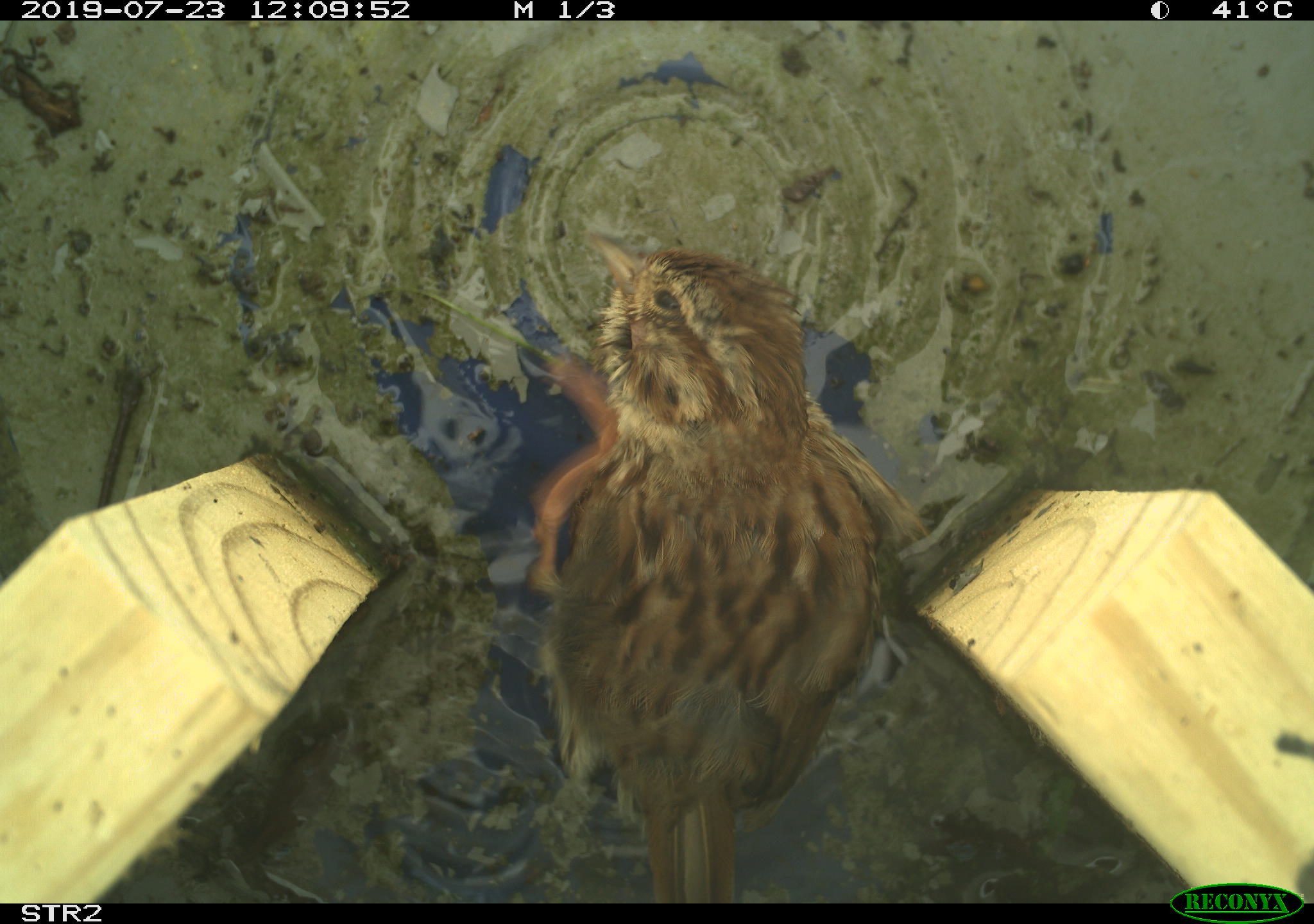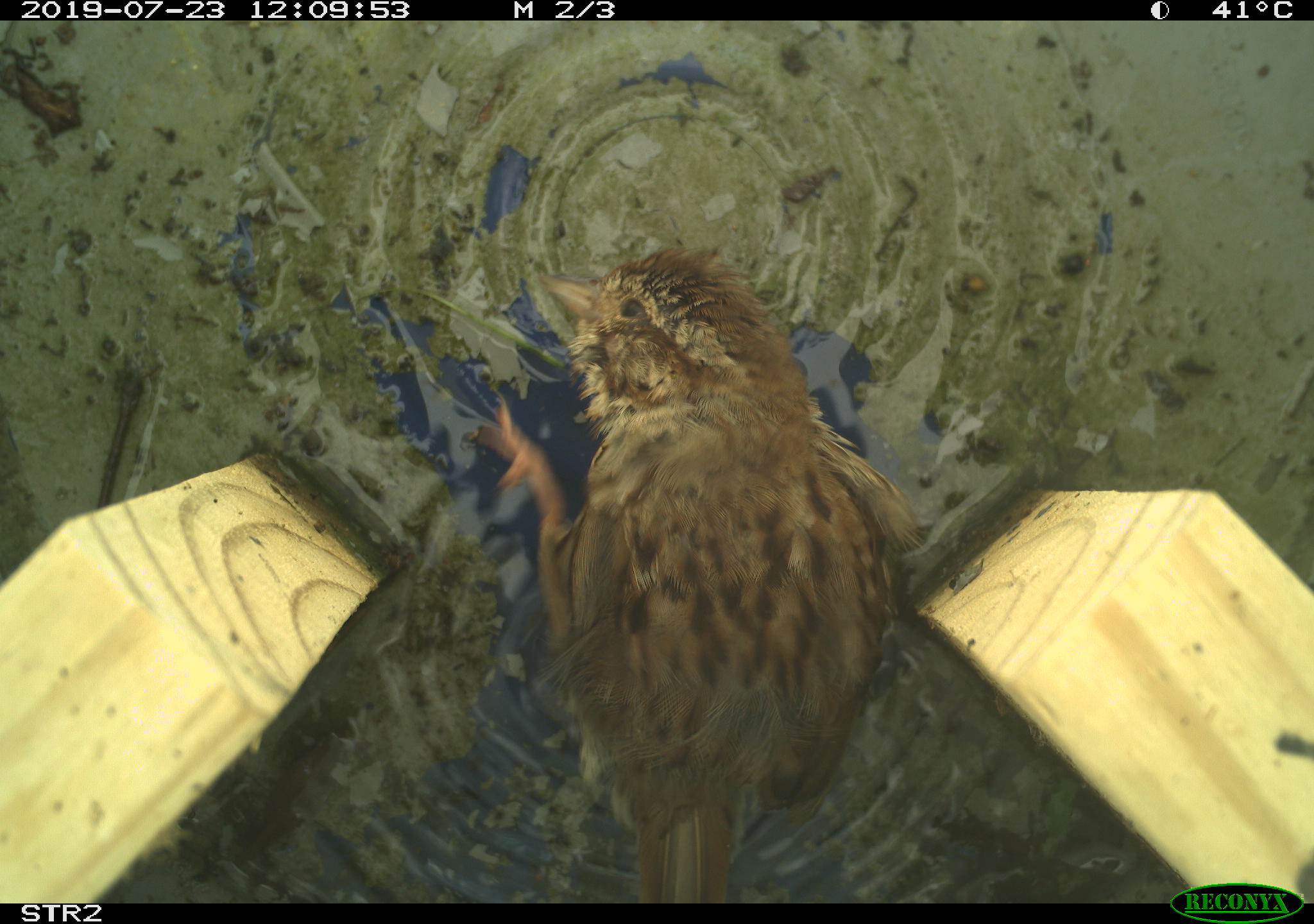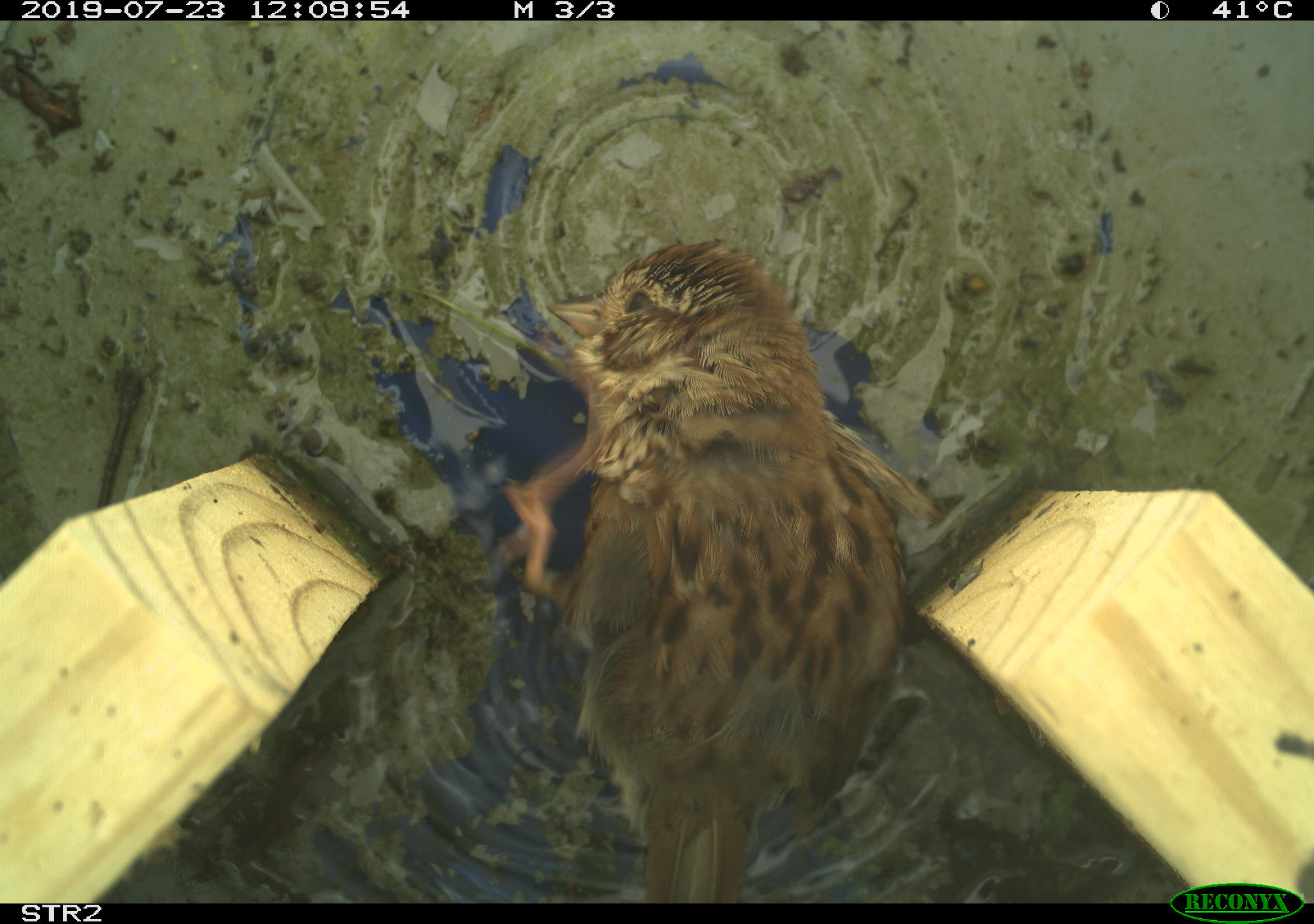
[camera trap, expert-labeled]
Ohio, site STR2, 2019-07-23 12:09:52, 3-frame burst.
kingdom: Animalia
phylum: Chordata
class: Aves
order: Passeriformes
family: Passerellidae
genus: Melospiza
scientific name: Melospiza melodia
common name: song sparrow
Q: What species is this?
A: Song sparrow (Melospiza melodia).